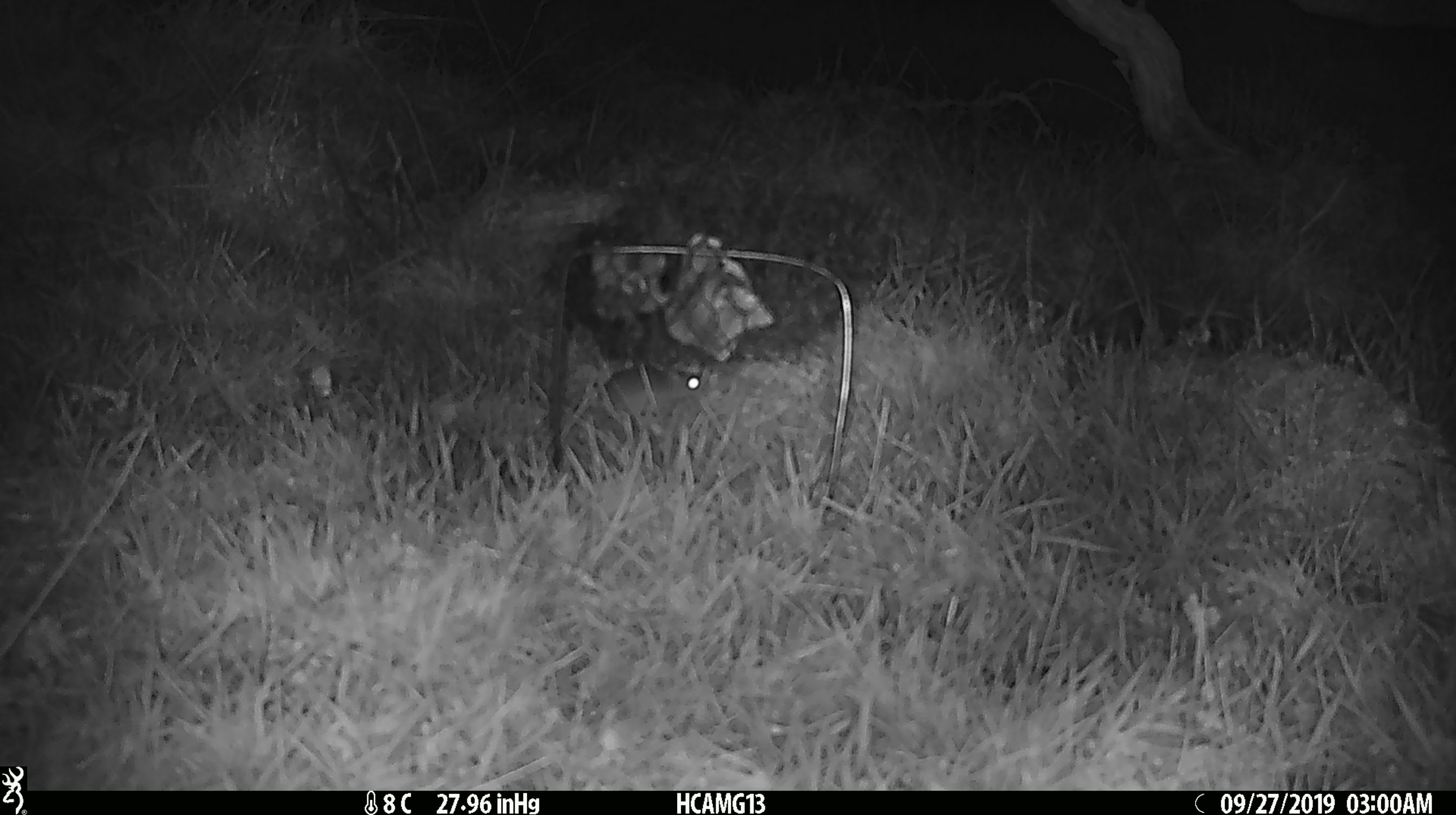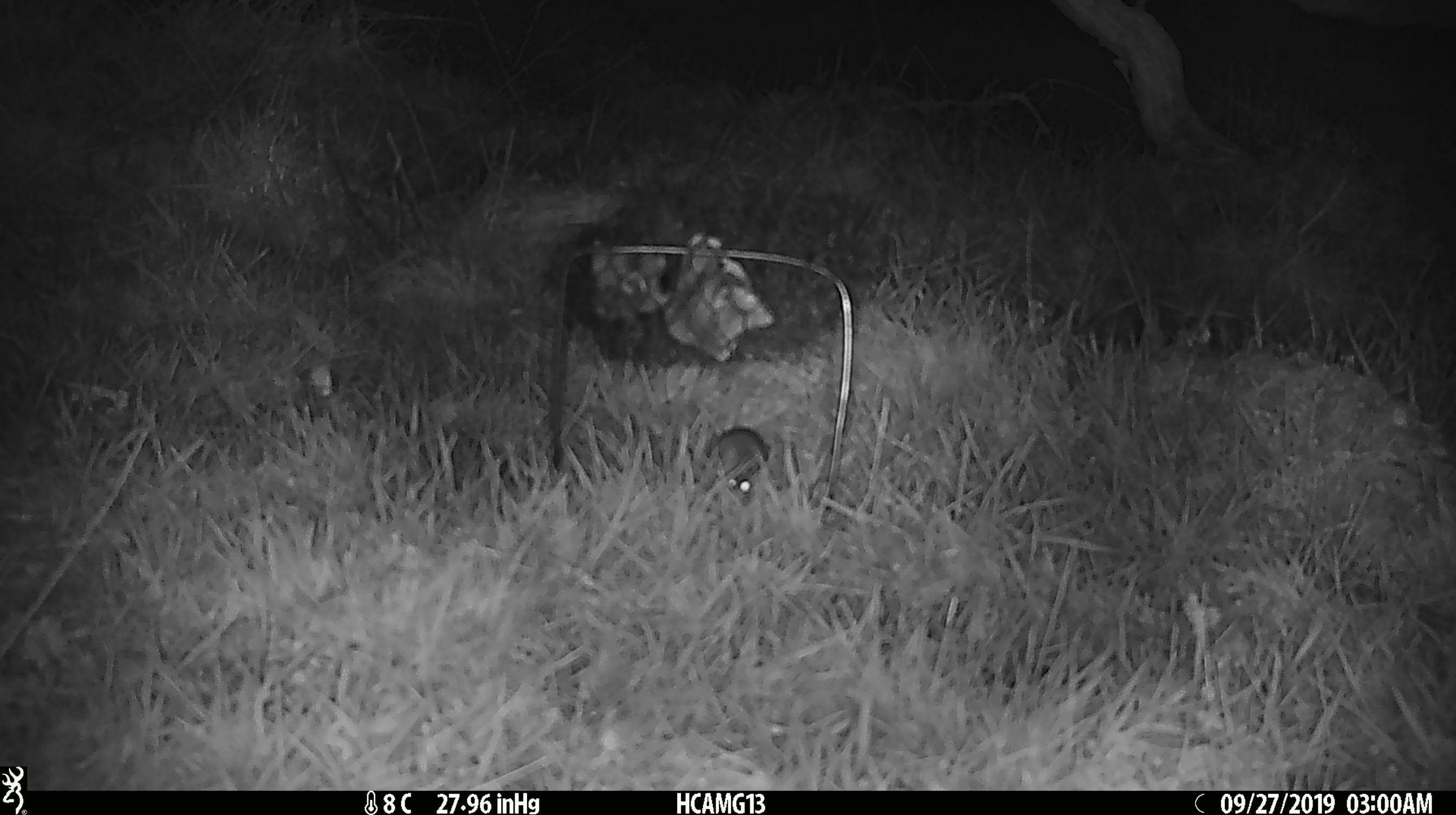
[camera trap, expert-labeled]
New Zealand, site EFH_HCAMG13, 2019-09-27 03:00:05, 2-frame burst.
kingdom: Animalia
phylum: Chordata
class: Mammalia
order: Rodentia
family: Muridae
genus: Mus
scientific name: Mus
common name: mouse